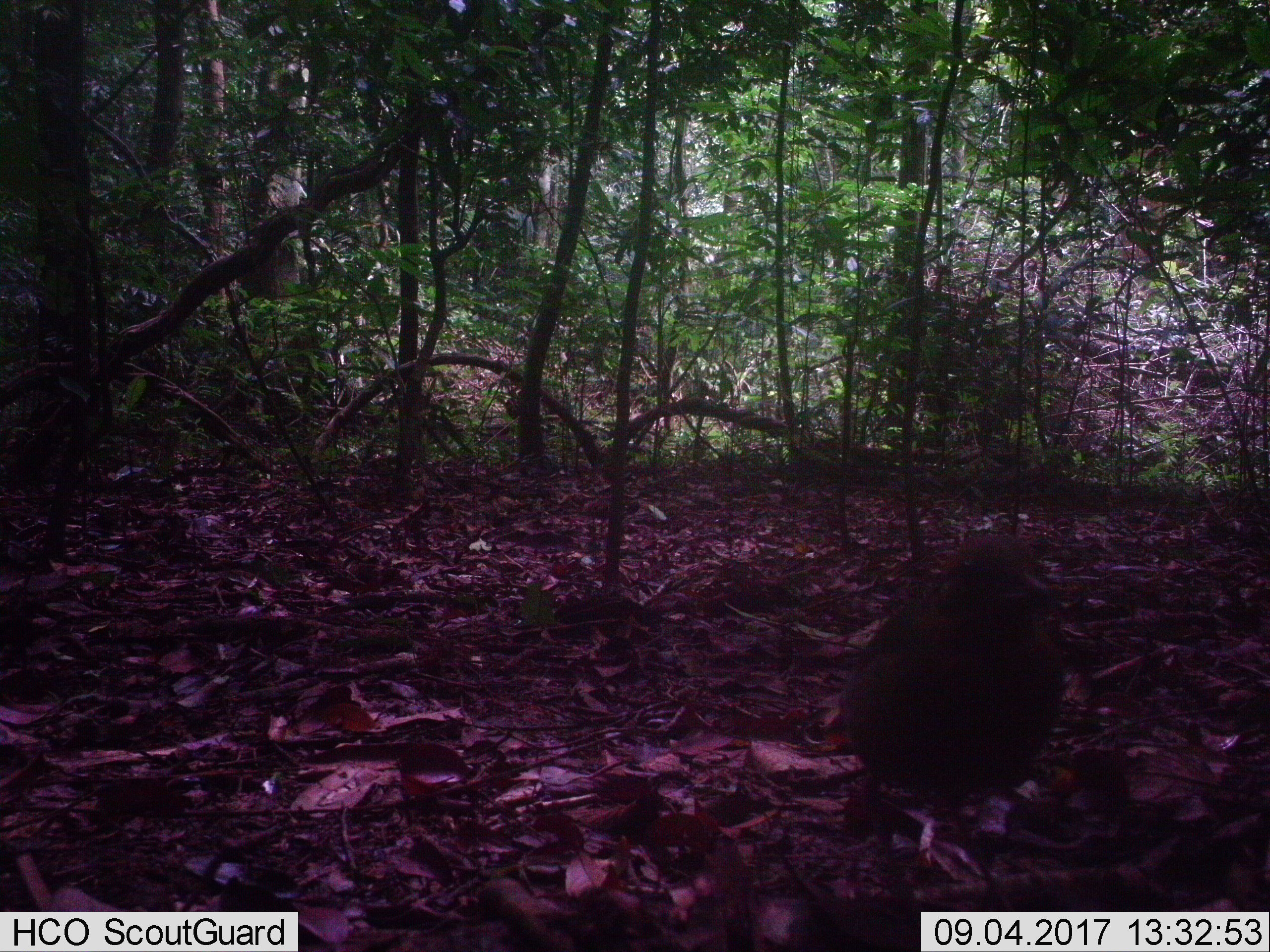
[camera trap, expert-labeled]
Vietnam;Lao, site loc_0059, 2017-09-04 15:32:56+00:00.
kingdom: Animalia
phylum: Chordata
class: Aves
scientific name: Aves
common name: bird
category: unidentified bird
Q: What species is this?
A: Unidentified bird (bird) (Aves).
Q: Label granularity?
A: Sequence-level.